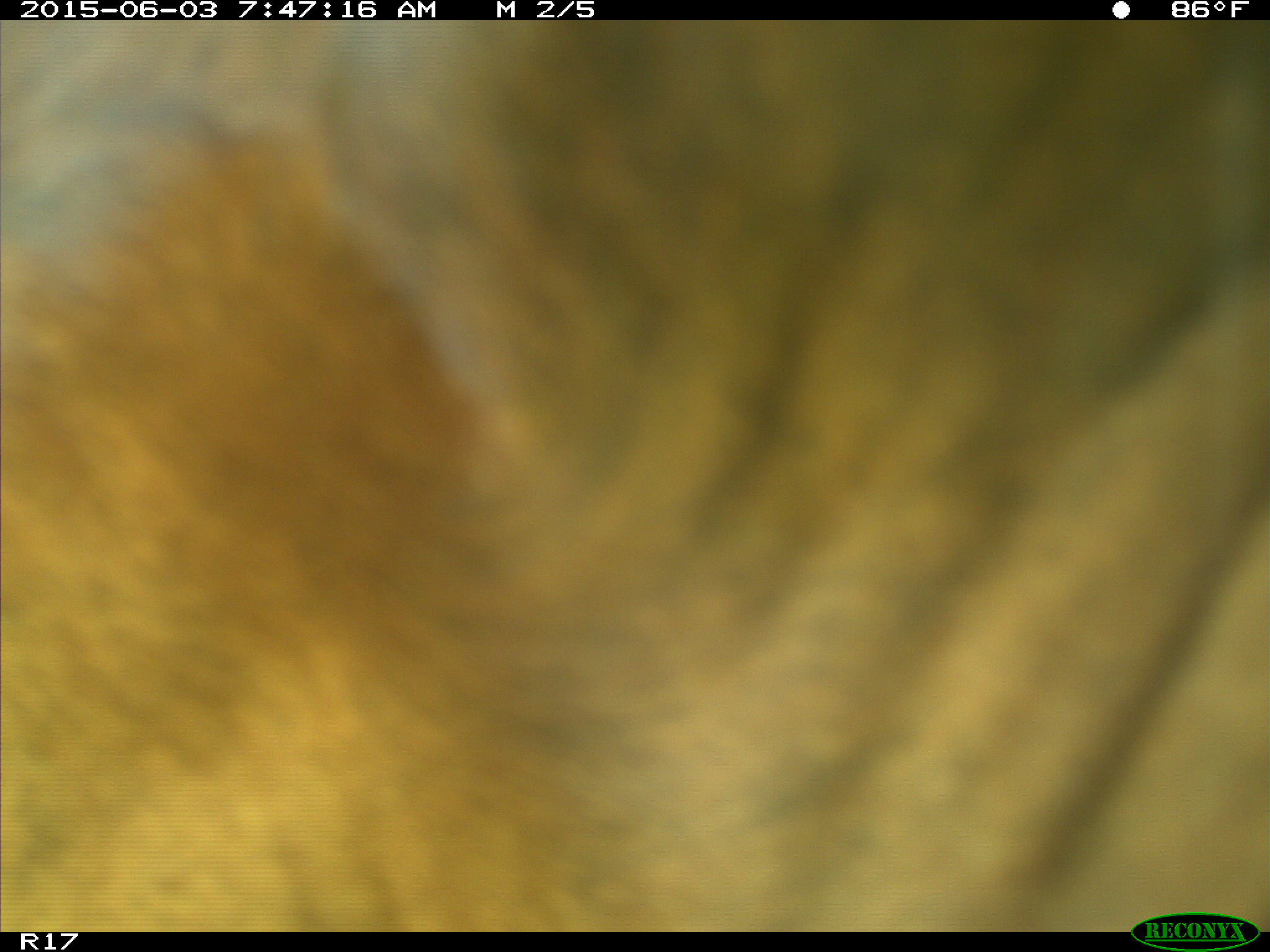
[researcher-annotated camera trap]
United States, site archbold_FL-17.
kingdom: Animalia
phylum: Chordata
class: Mammalia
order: Artiodactyla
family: Bovidae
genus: Bos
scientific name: Bos taurus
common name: domestic cow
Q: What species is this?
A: Bos taurus (domestic cow).